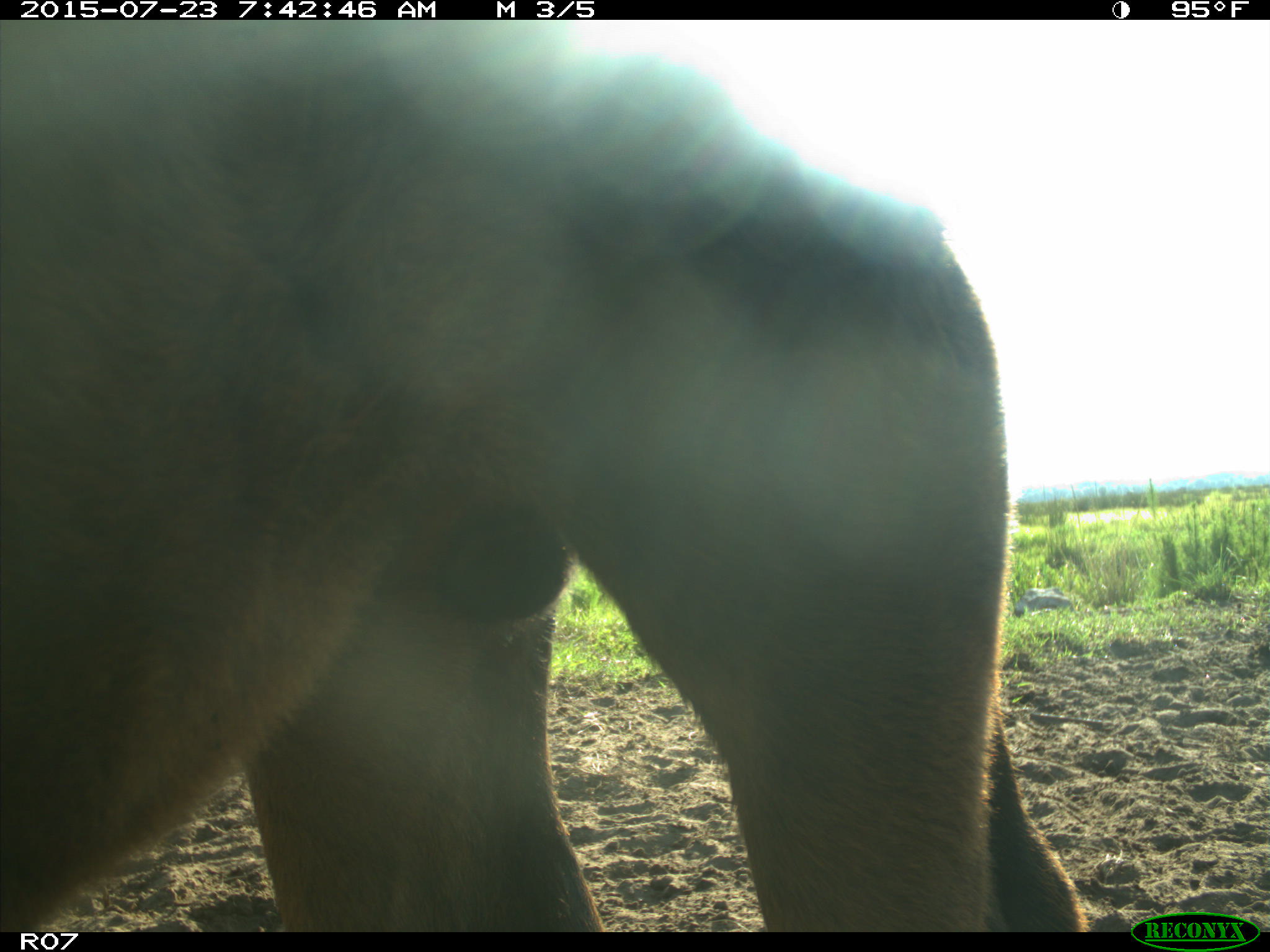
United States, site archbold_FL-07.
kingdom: Animalia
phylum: Chordata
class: Mammalia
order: Artiodactyla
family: Bovidae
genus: Bos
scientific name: Bos taurus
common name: domestic cow